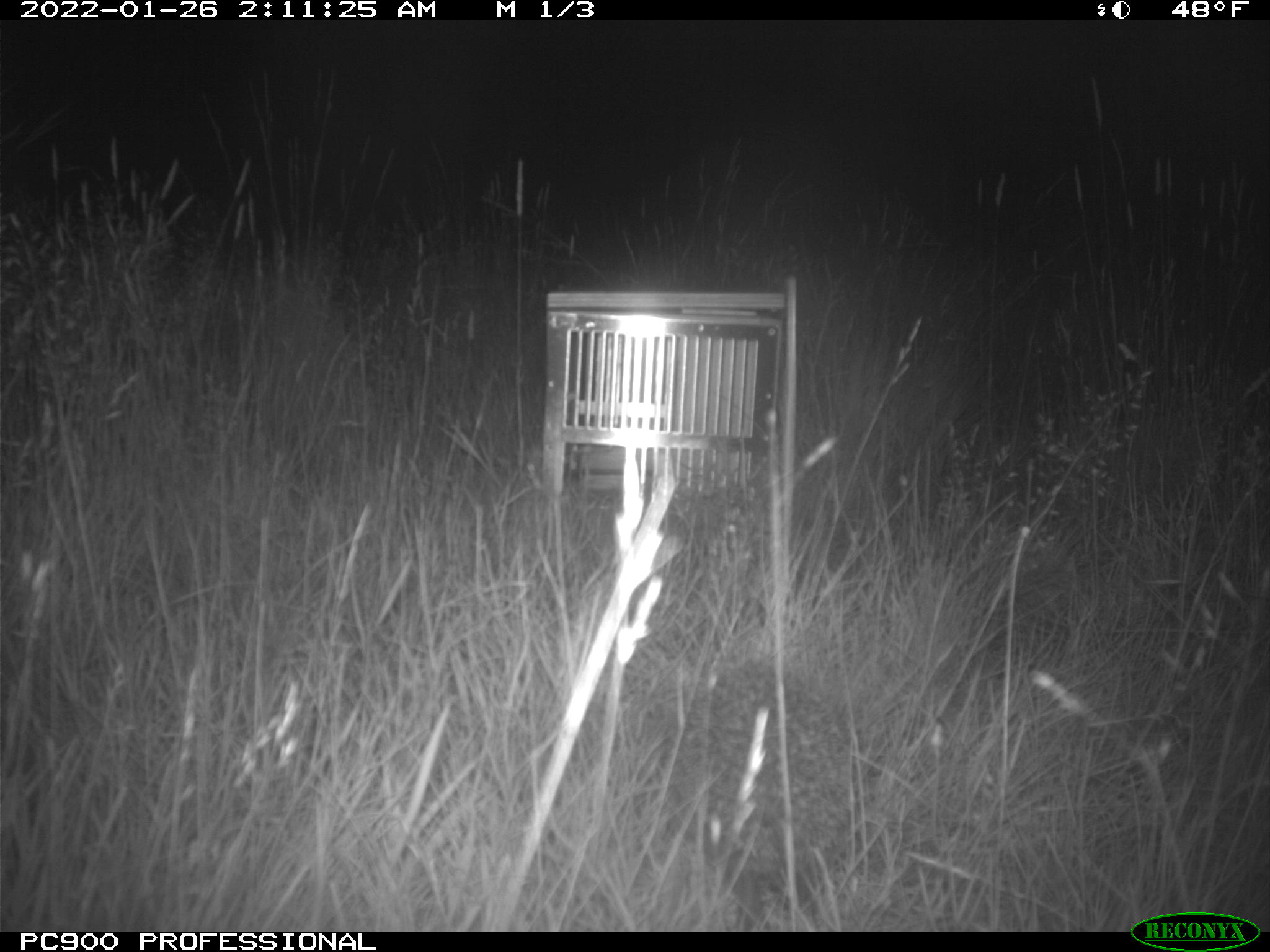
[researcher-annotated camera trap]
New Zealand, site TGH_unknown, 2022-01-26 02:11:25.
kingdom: Animalia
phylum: Chordata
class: Mammalia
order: Eulipotyphla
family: Erinaceidae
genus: Erinaceus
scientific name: Erinaceus europaeus europaeus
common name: european hedgehog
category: hedgehog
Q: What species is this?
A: Hedgehog (european hedgehog) (Erinaceus europaeus europaeus).